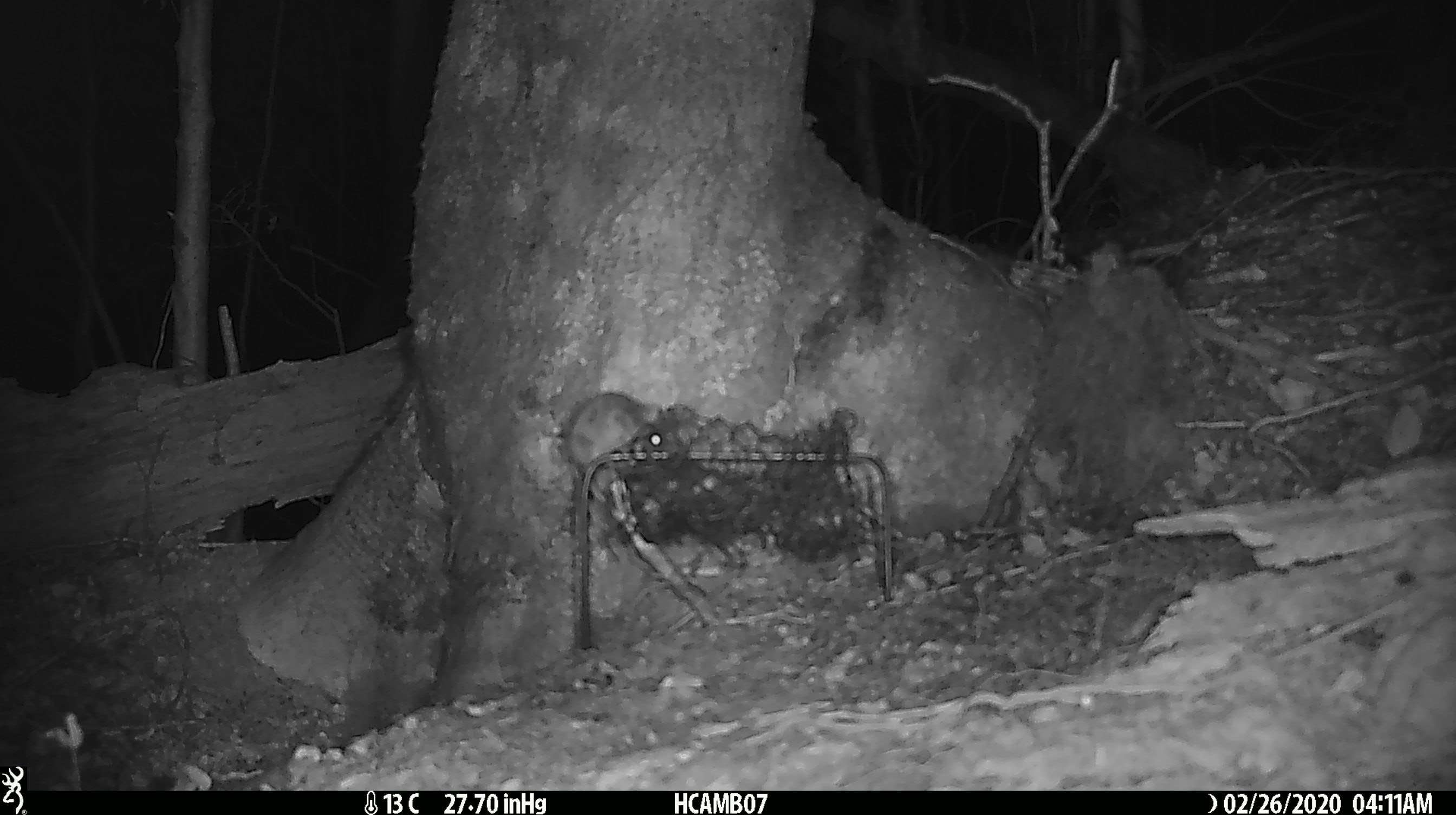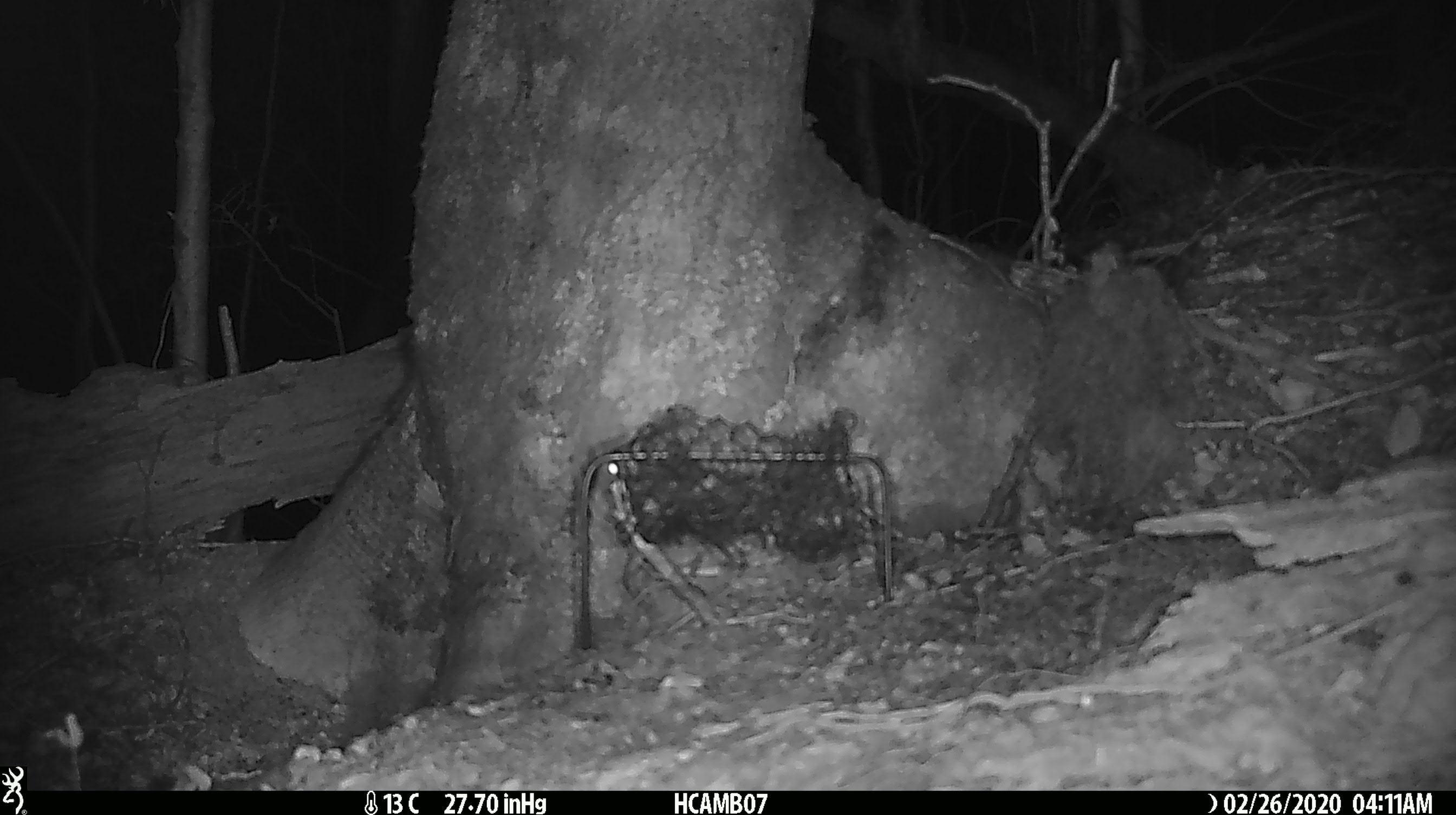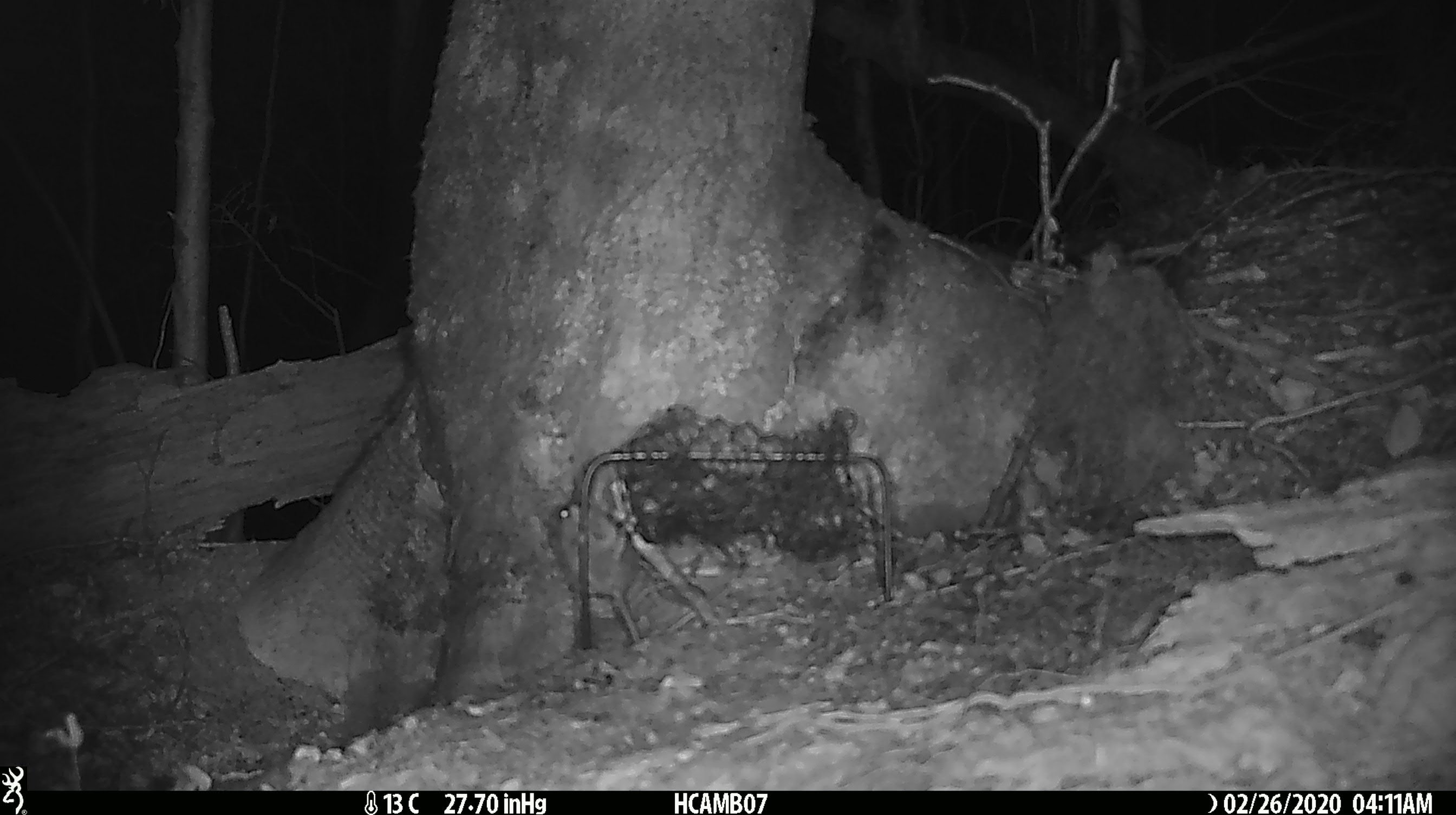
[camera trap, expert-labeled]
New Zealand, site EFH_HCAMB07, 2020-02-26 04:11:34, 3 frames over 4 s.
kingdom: Animalia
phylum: Chordata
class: Mammalia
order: Rodentia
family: Muridae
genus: Mus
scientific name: Mus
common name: mouse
Mouse (Mus).